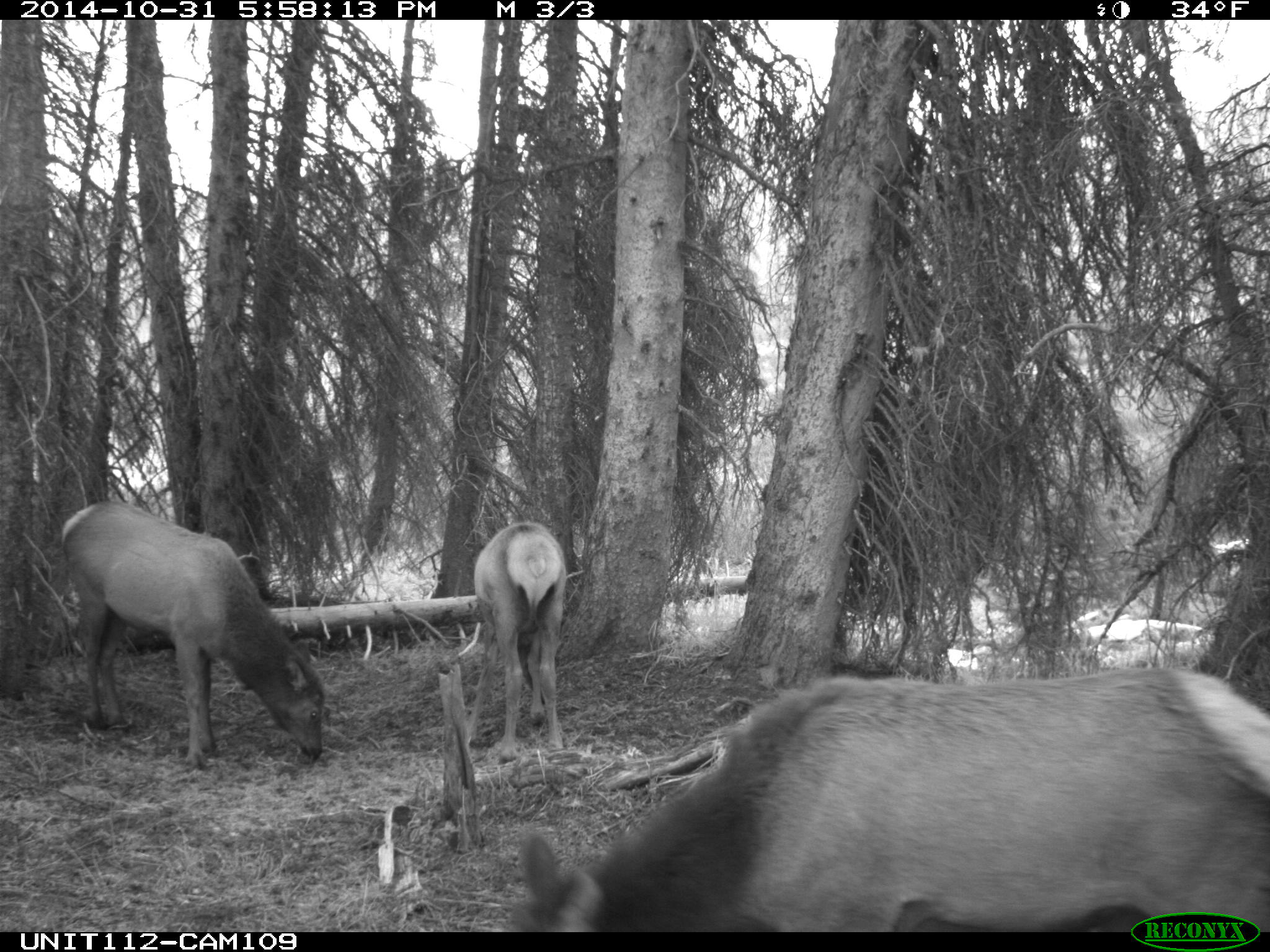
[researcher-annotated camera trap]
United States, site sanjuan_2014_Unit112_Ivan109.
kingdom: Animalia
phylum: Chordata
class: Mammalia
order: Artiodactyla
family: Cervidae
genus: Cervus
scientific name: Cervus elaphus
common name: red deer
Cervus elaphus (red deer).